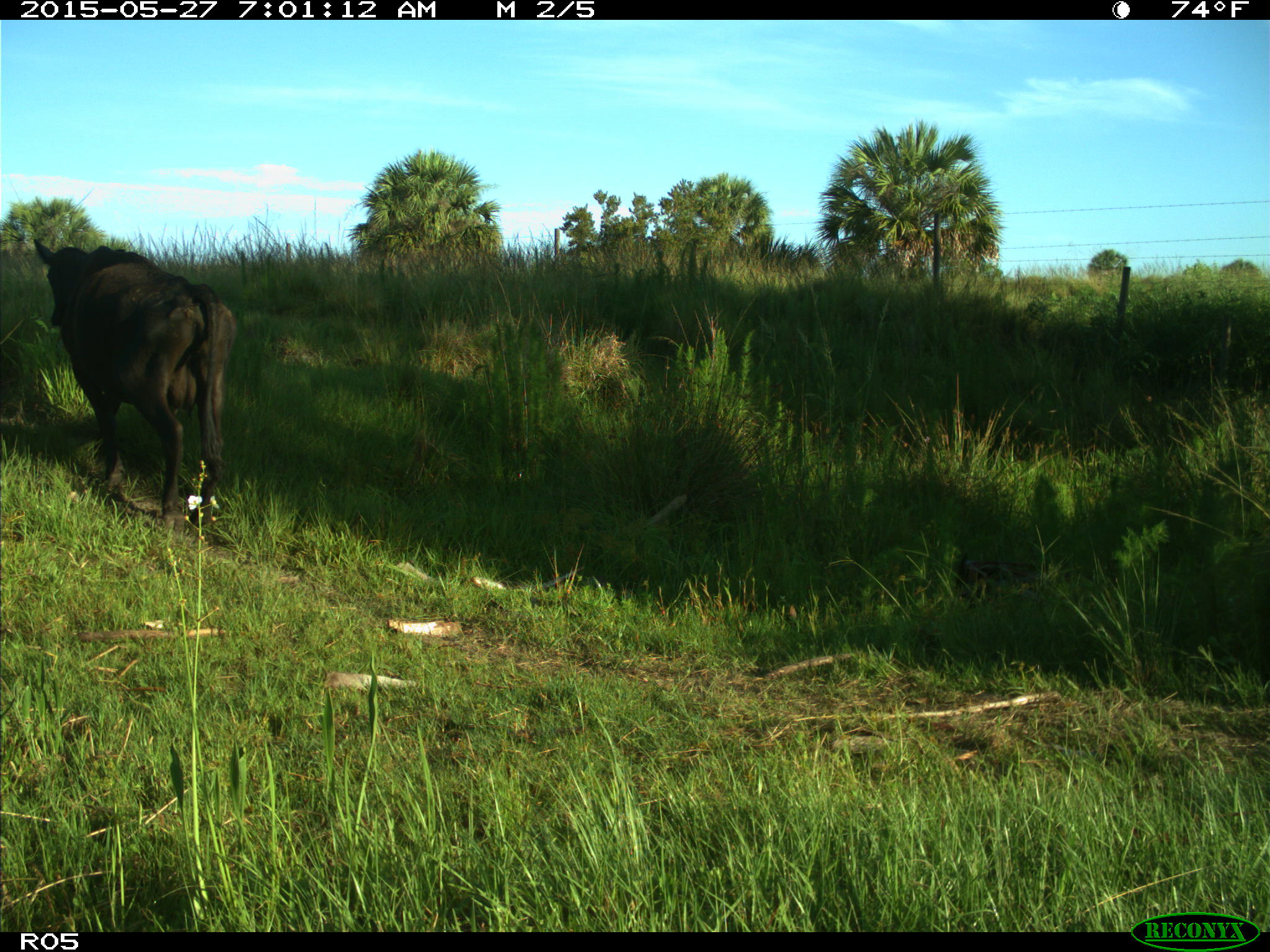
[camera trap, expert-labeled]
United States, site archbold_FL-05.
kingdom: Animalia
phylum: Chordata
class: Mammalia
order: Artiodactyla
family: Bovidae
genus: Bos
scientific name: Bos taurus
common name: domestic cow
Bos taurus (domestic cow).